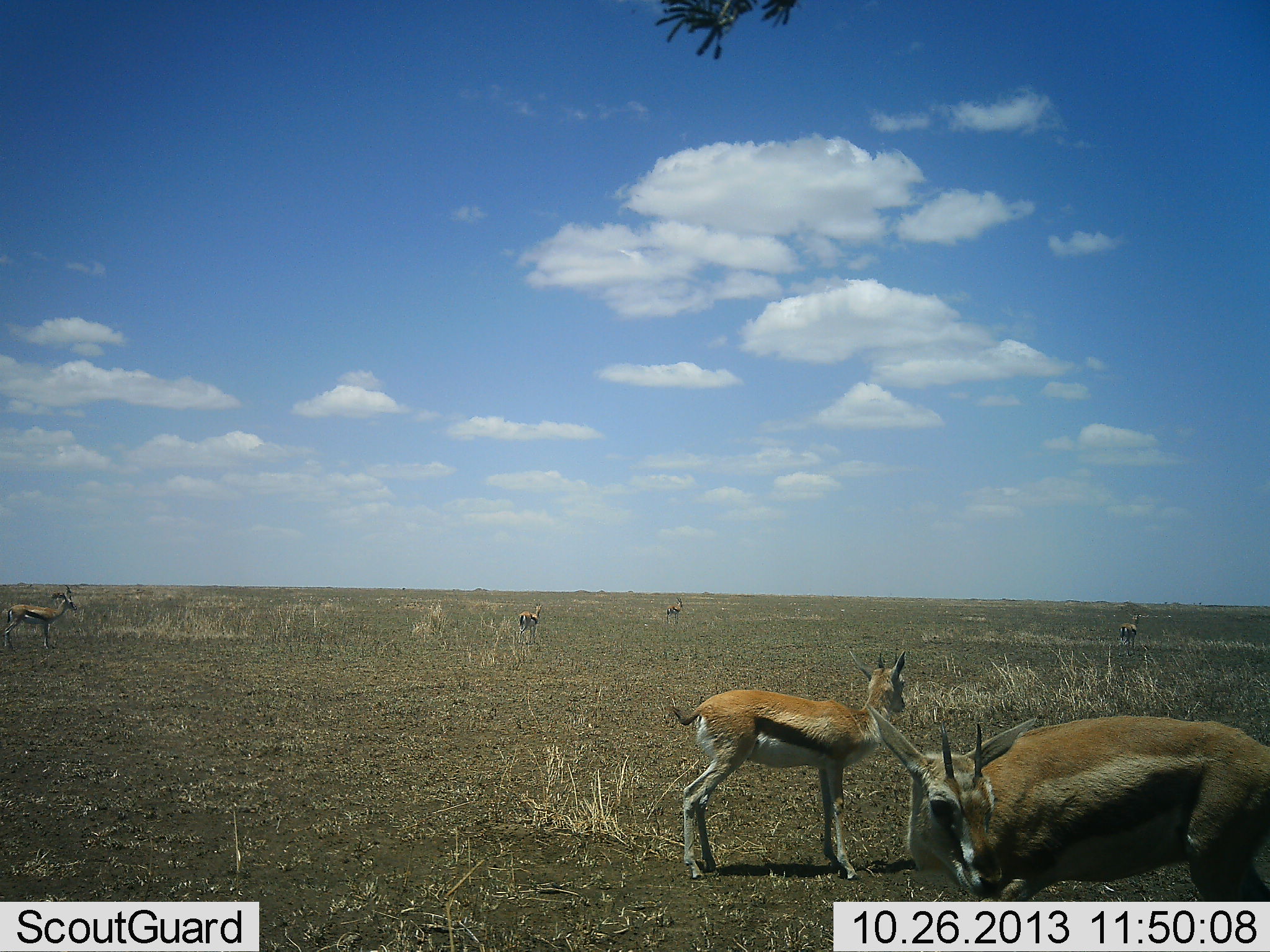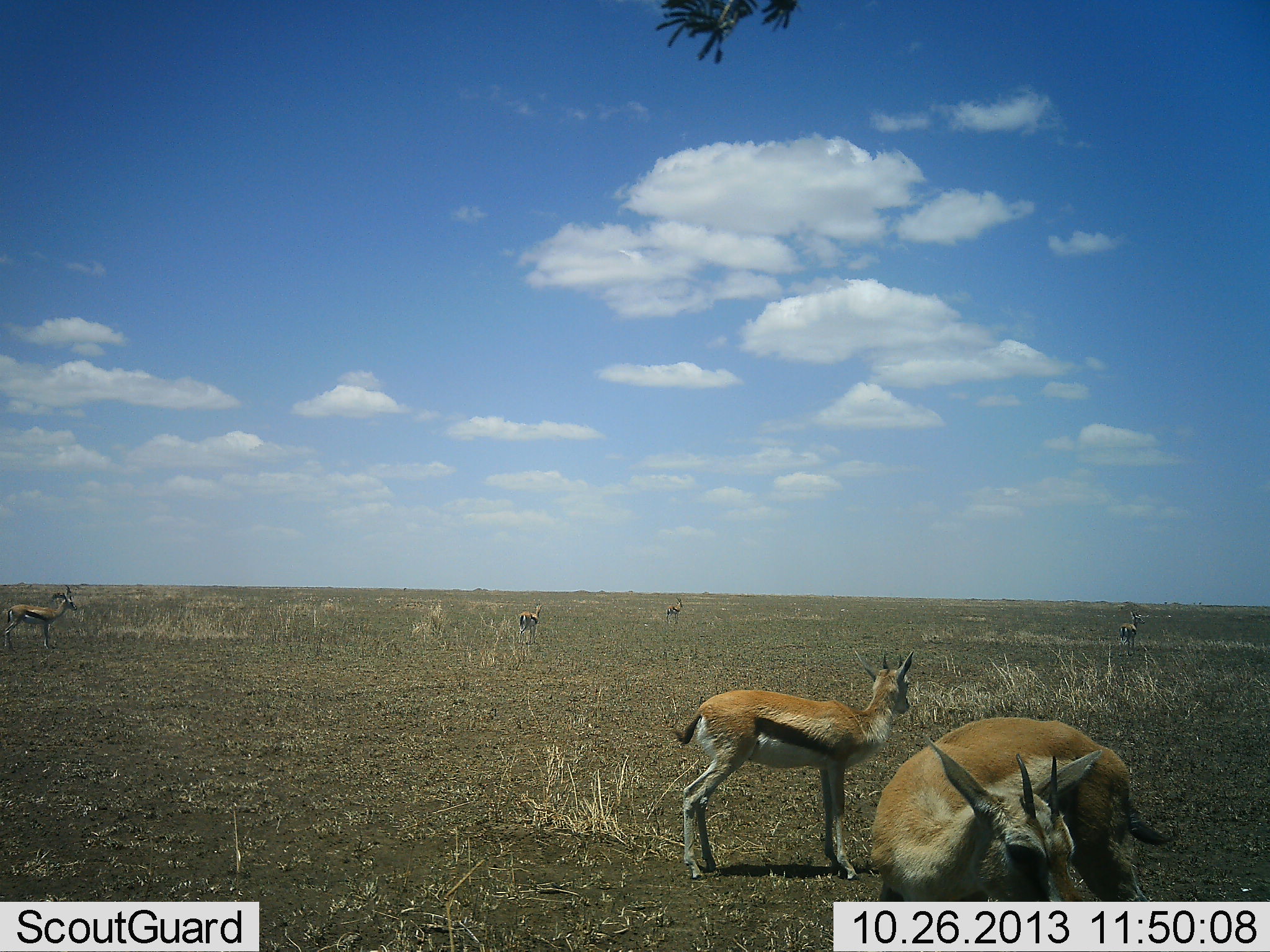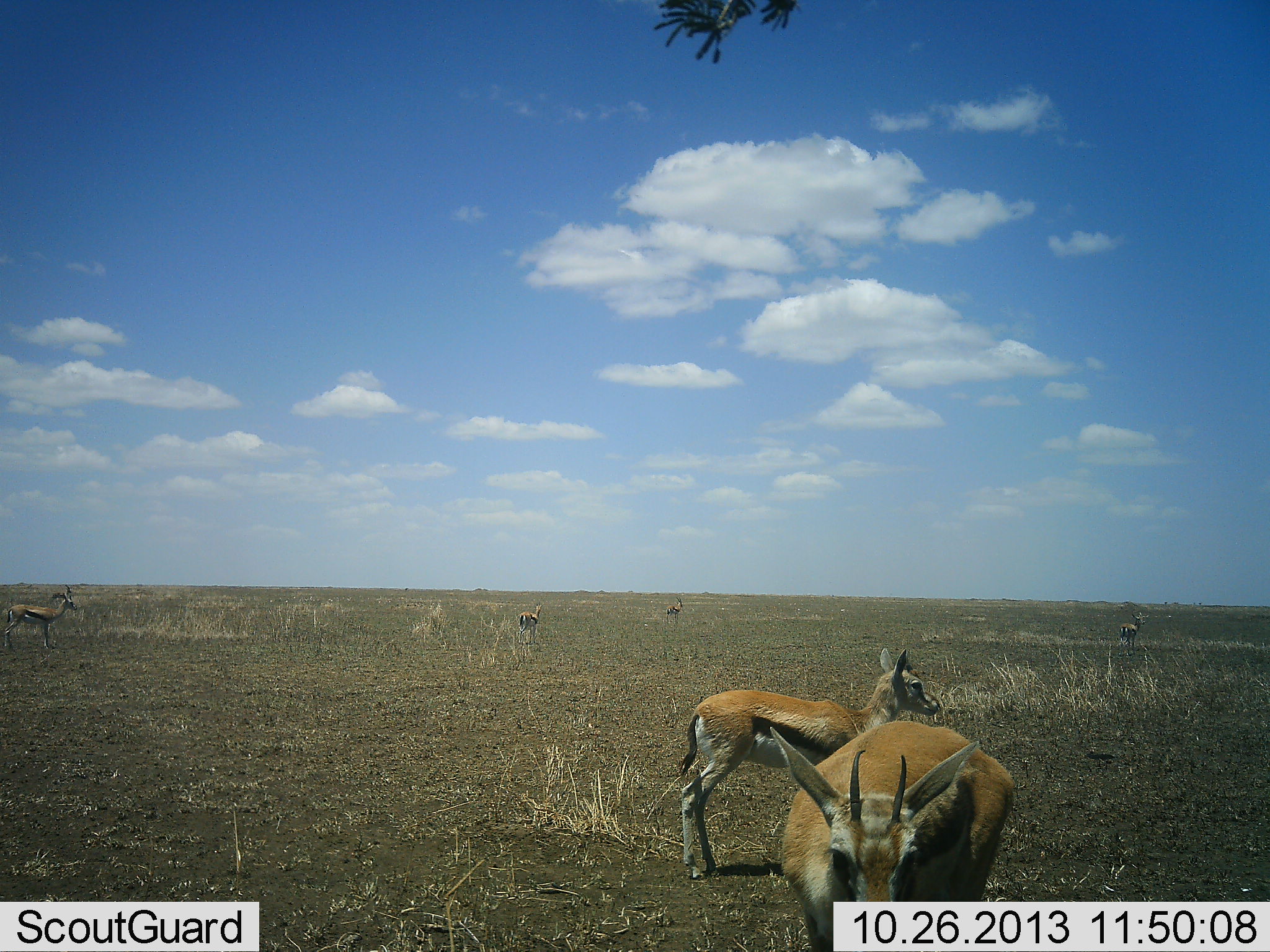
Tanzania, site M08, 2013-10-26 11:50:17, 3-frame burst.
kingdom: Animalia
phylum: Chordata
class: Mammalia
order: Artiodactyla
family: Bovidae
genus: Eudorcas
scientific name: Eudorcas thomsonii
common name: thomson's gazelle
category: gazellethomsons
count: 6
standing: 100%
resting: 0%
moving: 40%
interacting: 0%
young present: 30%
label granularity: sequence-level